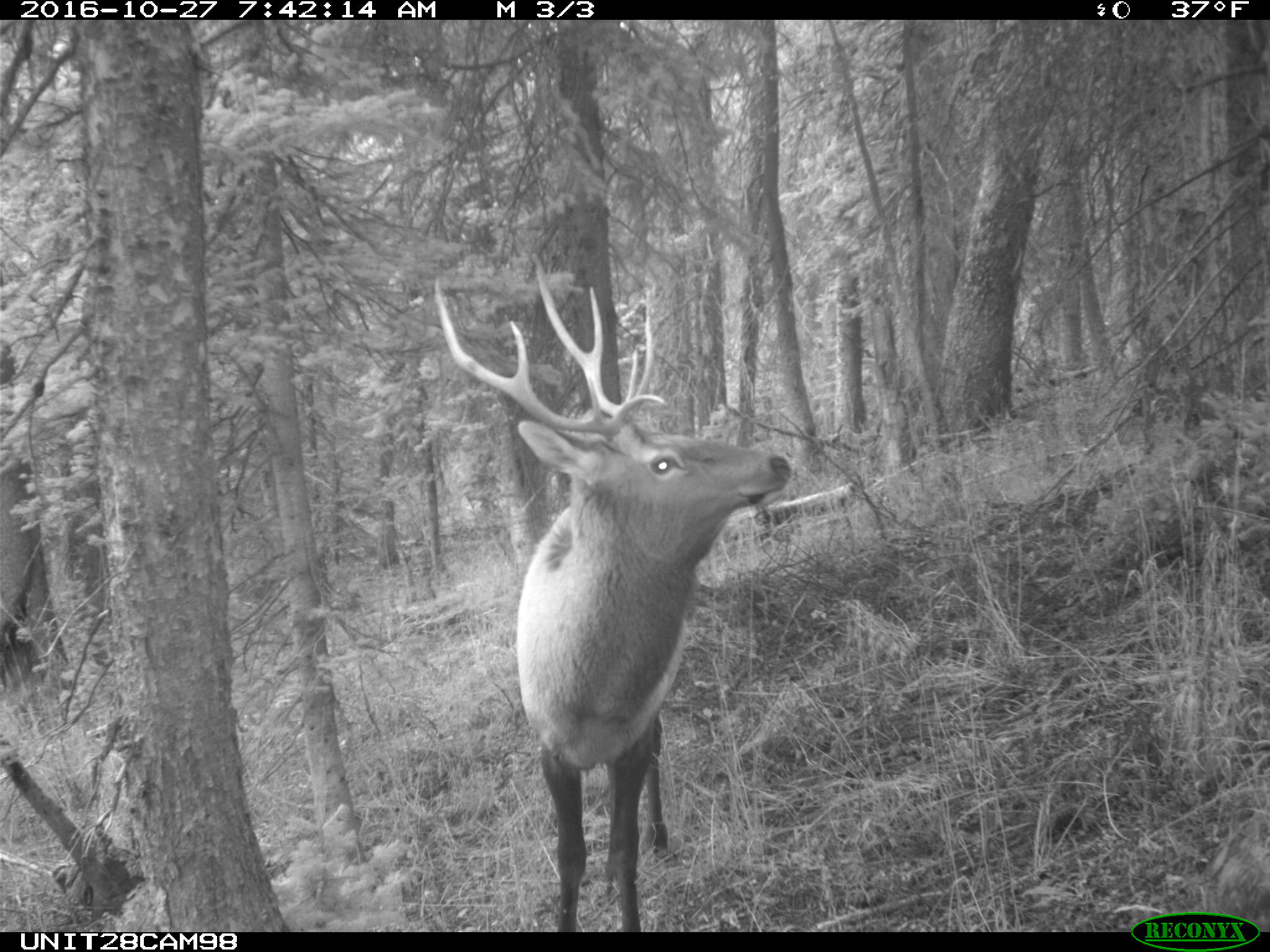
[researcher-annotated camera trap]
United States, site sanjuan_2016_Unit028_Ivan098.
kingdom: Animalia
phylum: Chordata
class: Mammalia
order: Artiodactyla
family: Cervidae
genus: Cervus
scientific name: Cervus elaphus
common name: red deer